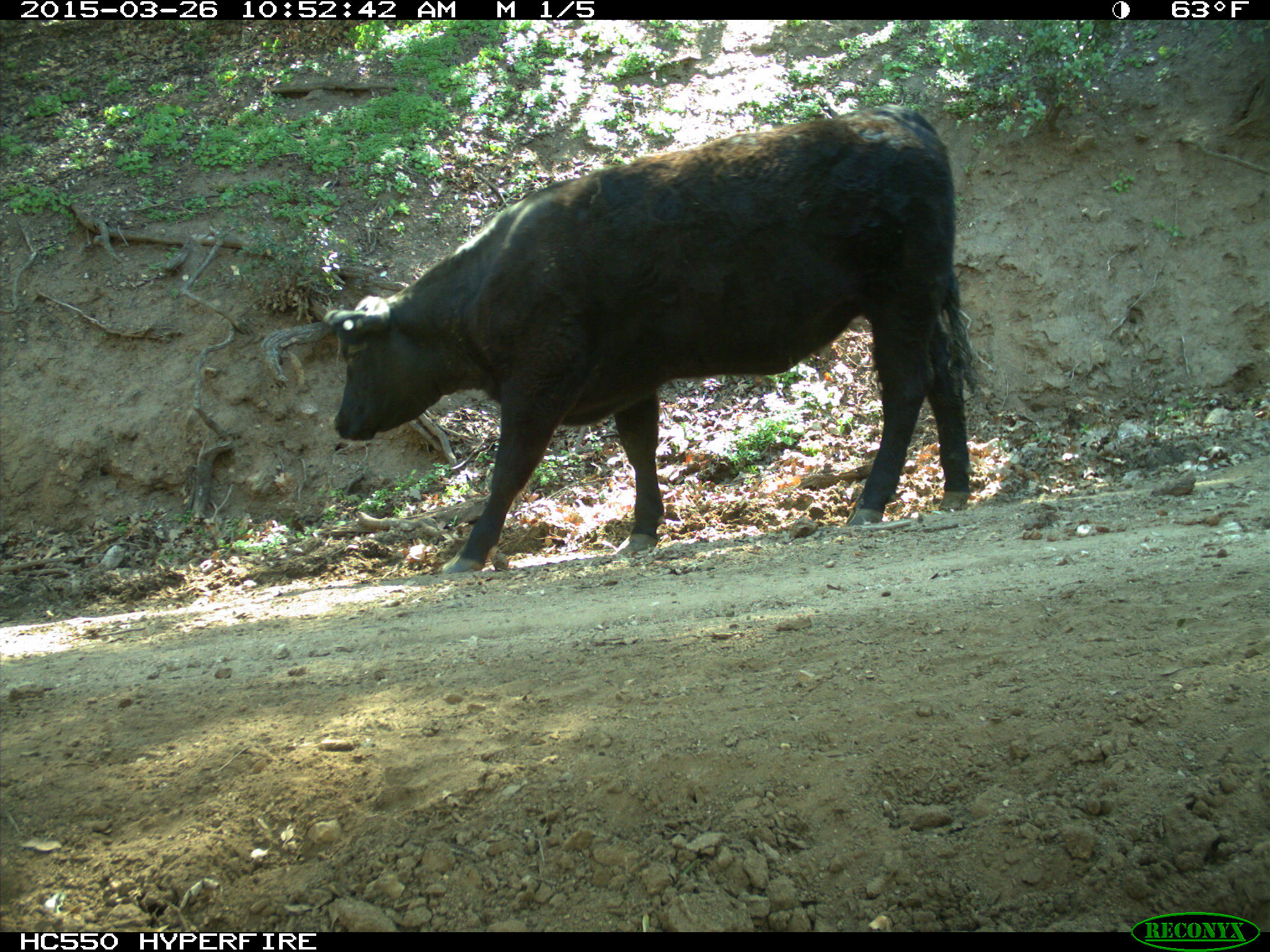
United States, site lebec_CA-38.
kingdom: Animalia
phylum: Chordata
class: Mammalia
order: Artiodactyla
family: Bovidae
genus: Bos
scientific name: Bos taurus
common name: domestic cow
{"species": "Bos taurus (domestic cow)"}